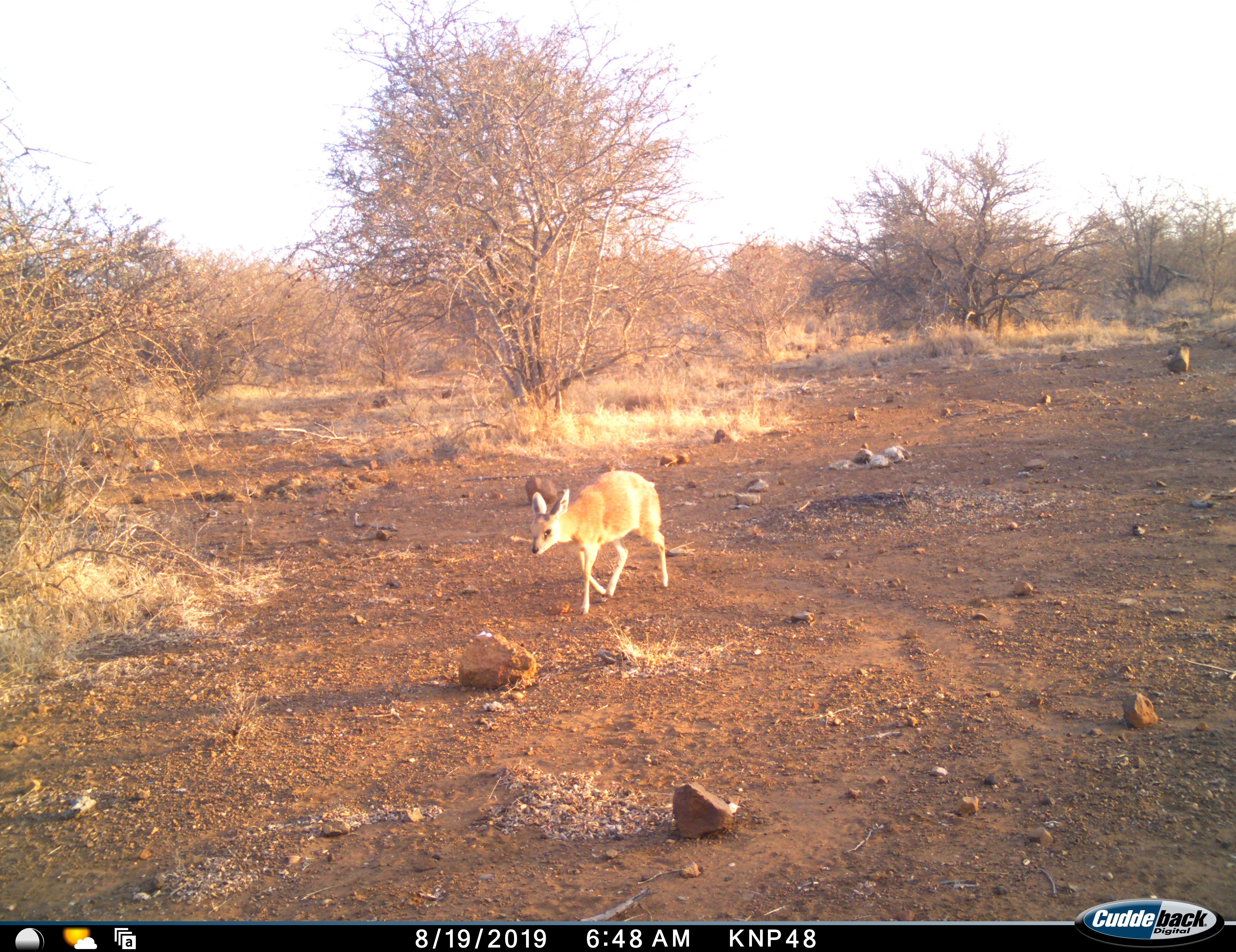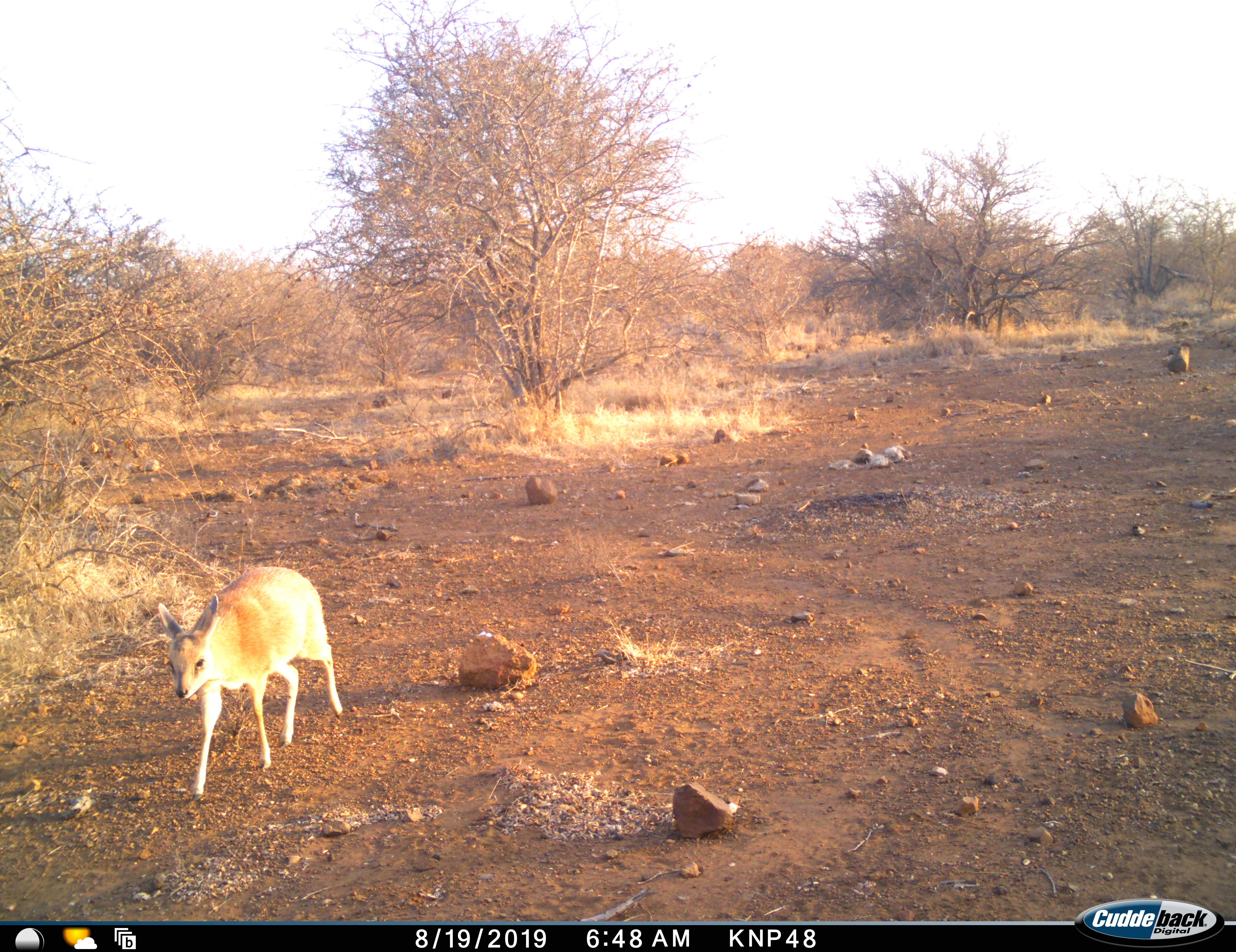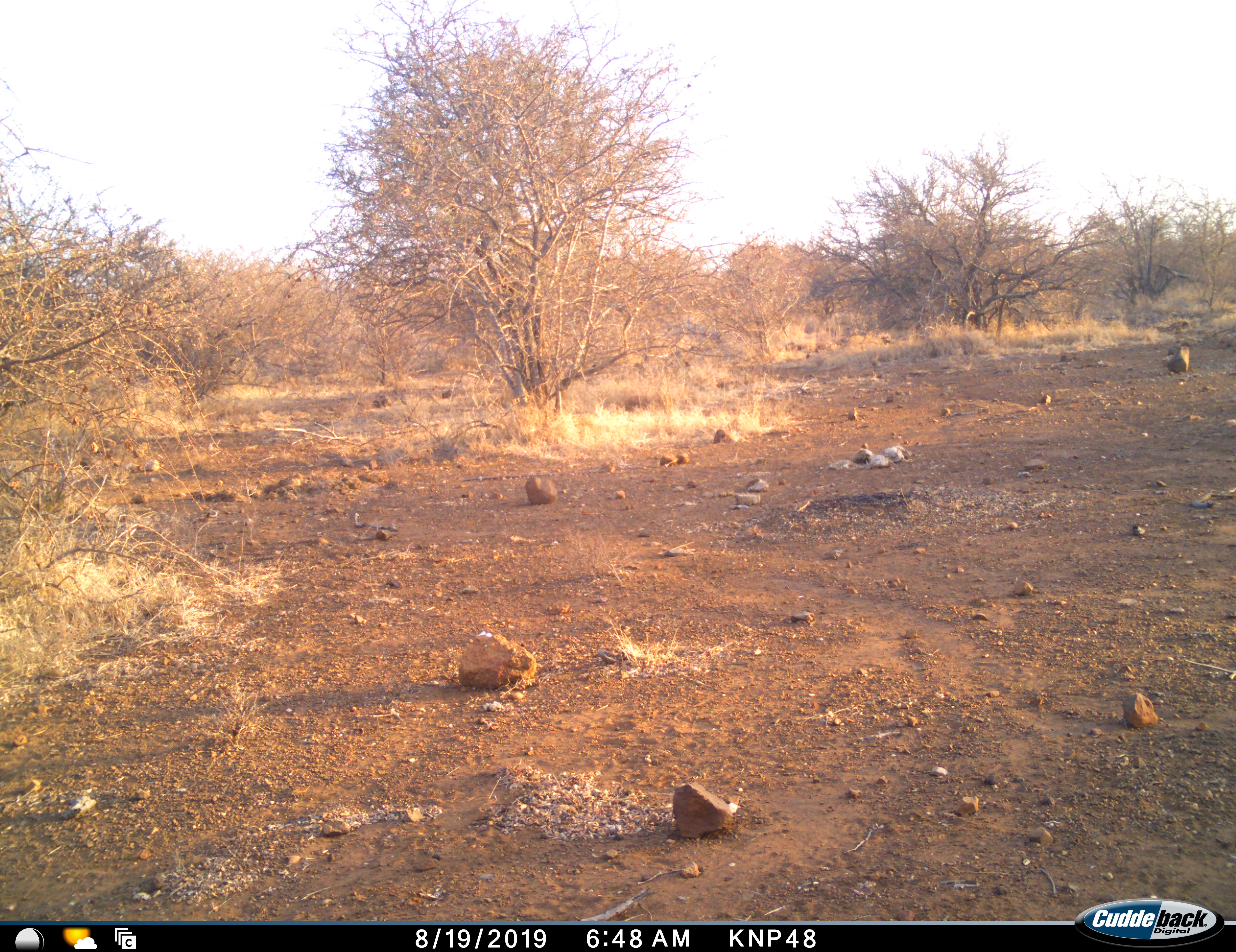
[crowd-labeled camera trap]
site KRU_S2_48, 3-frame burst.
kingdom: Animalia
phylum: Chordata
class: Mammalia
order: Artiodactyla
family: Bovidae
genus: Nesotragus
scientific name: Nesotragus moschatus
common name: suni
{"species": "suni (Nesotragus moschatus)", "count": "1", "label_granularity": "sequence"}